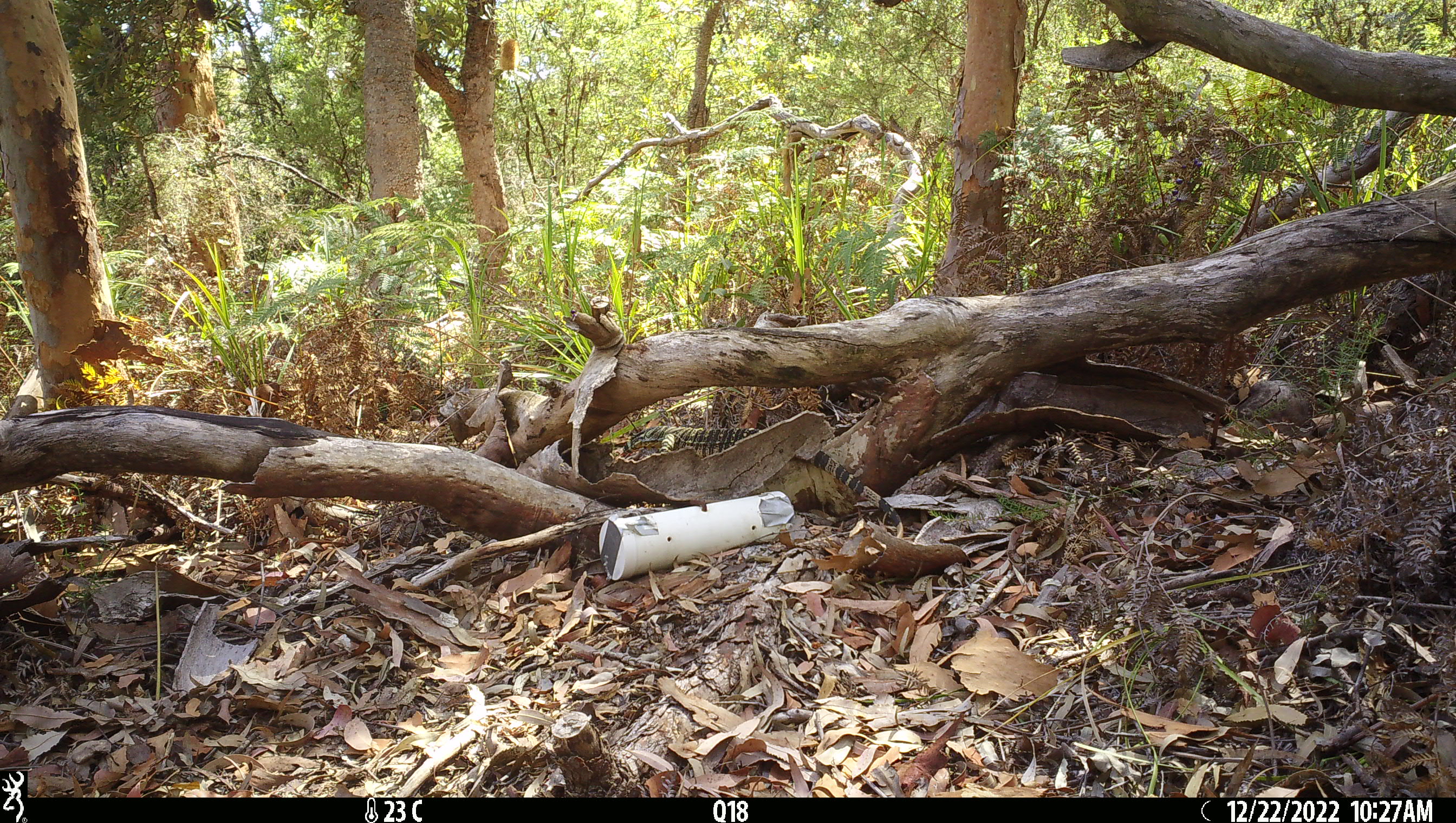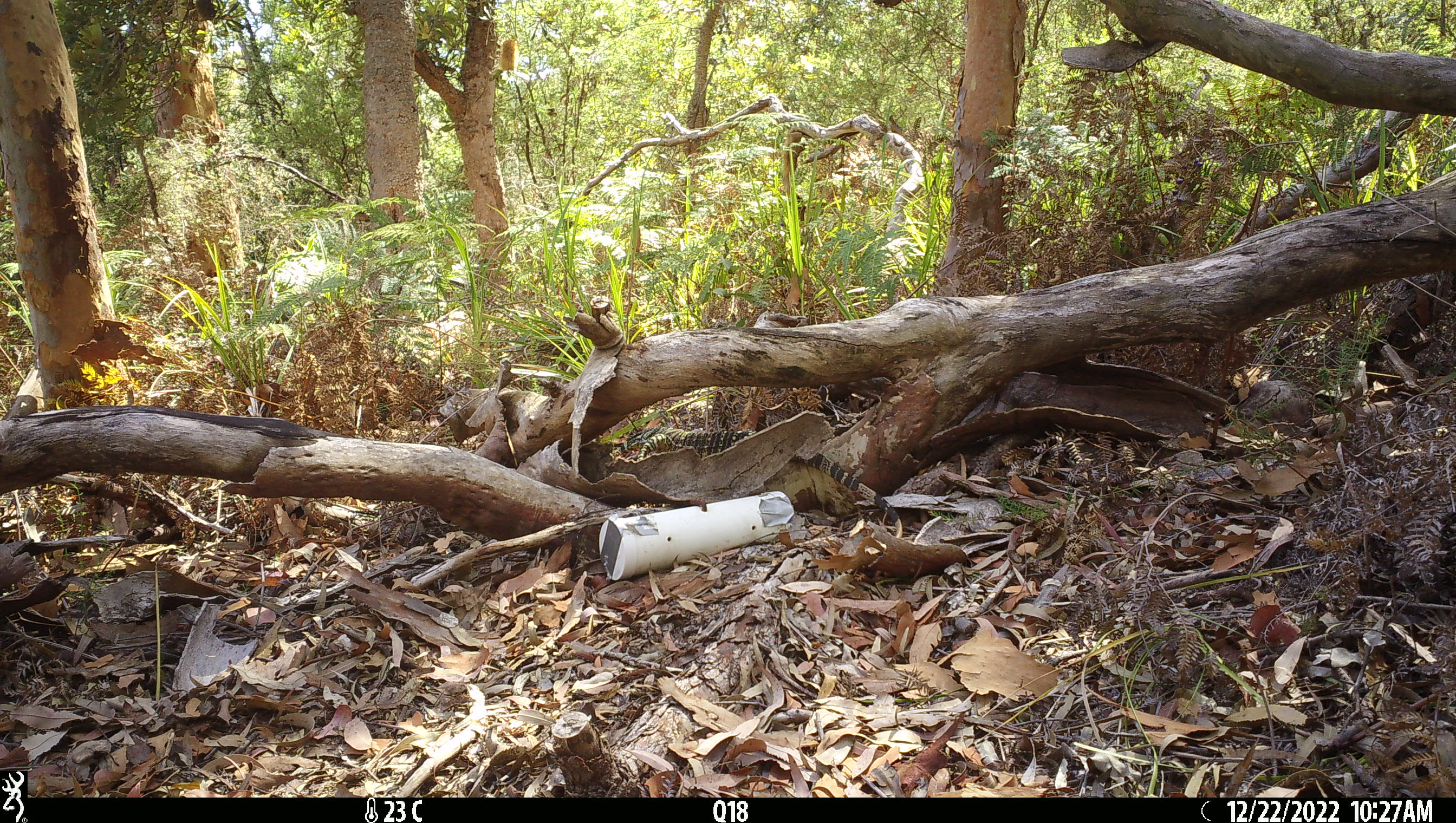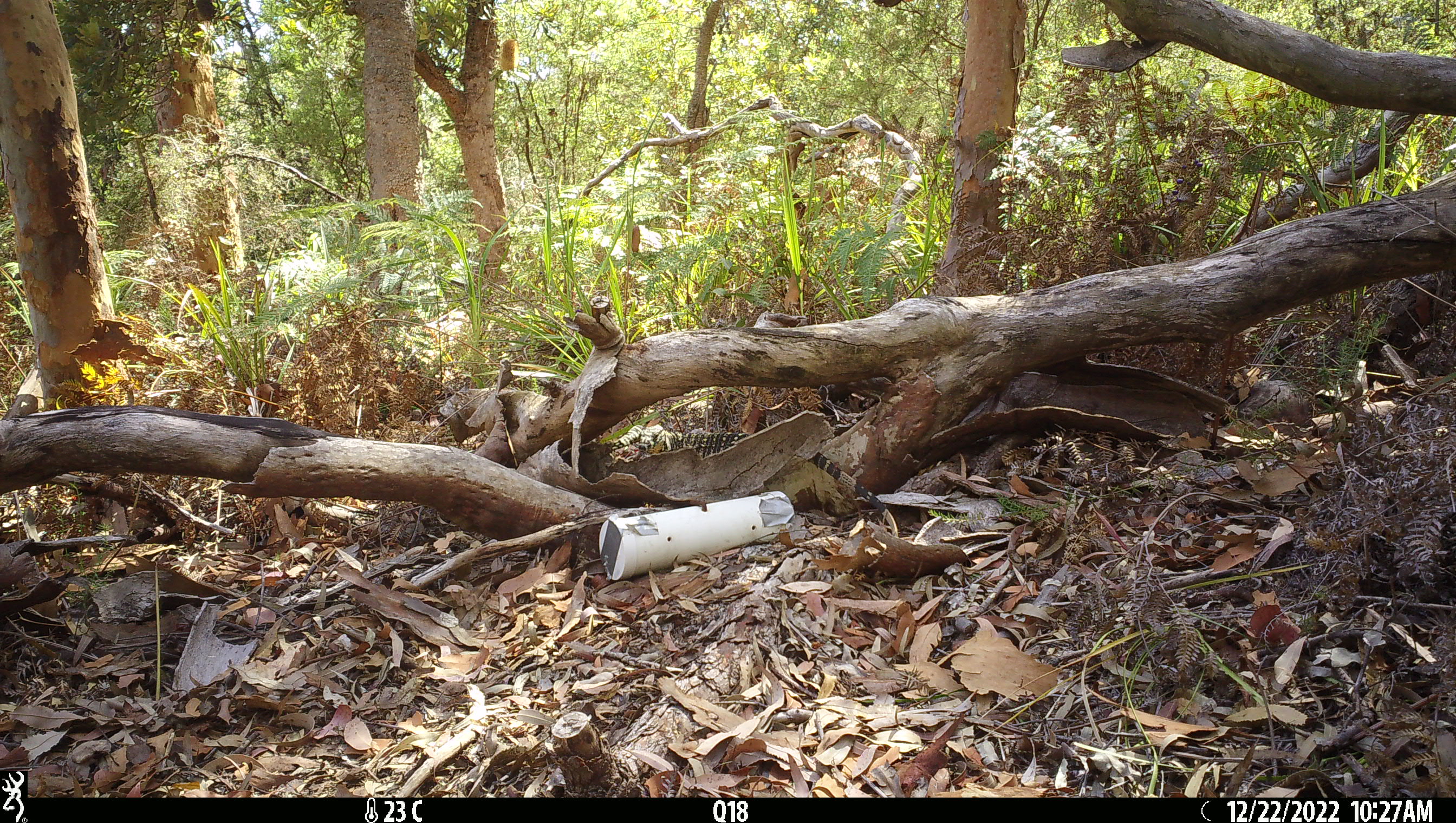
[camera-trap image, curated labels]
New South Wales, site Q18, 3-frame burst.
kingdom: Animalia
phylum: Chordata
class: Reptilia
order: Squamata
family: Varanidae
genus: Varanus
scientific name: Varanus varius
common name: lace monitor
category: goanna